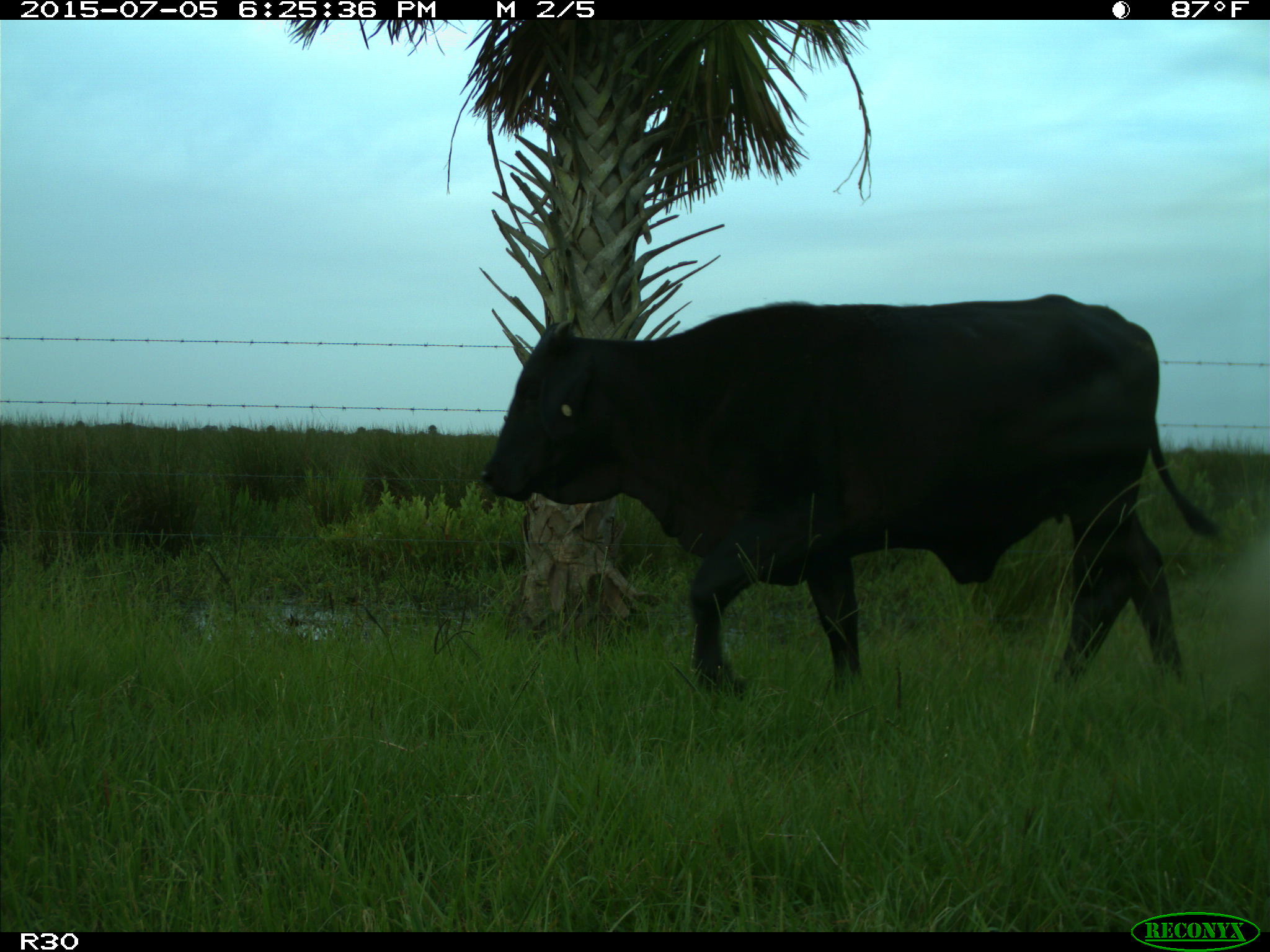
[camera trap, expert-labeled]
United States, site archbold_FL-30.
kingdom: Animalia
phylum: Chordata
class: Mammalia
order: Artiodactyla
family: Bovidae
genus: Bos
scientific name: Bos taurus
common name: domestic cow